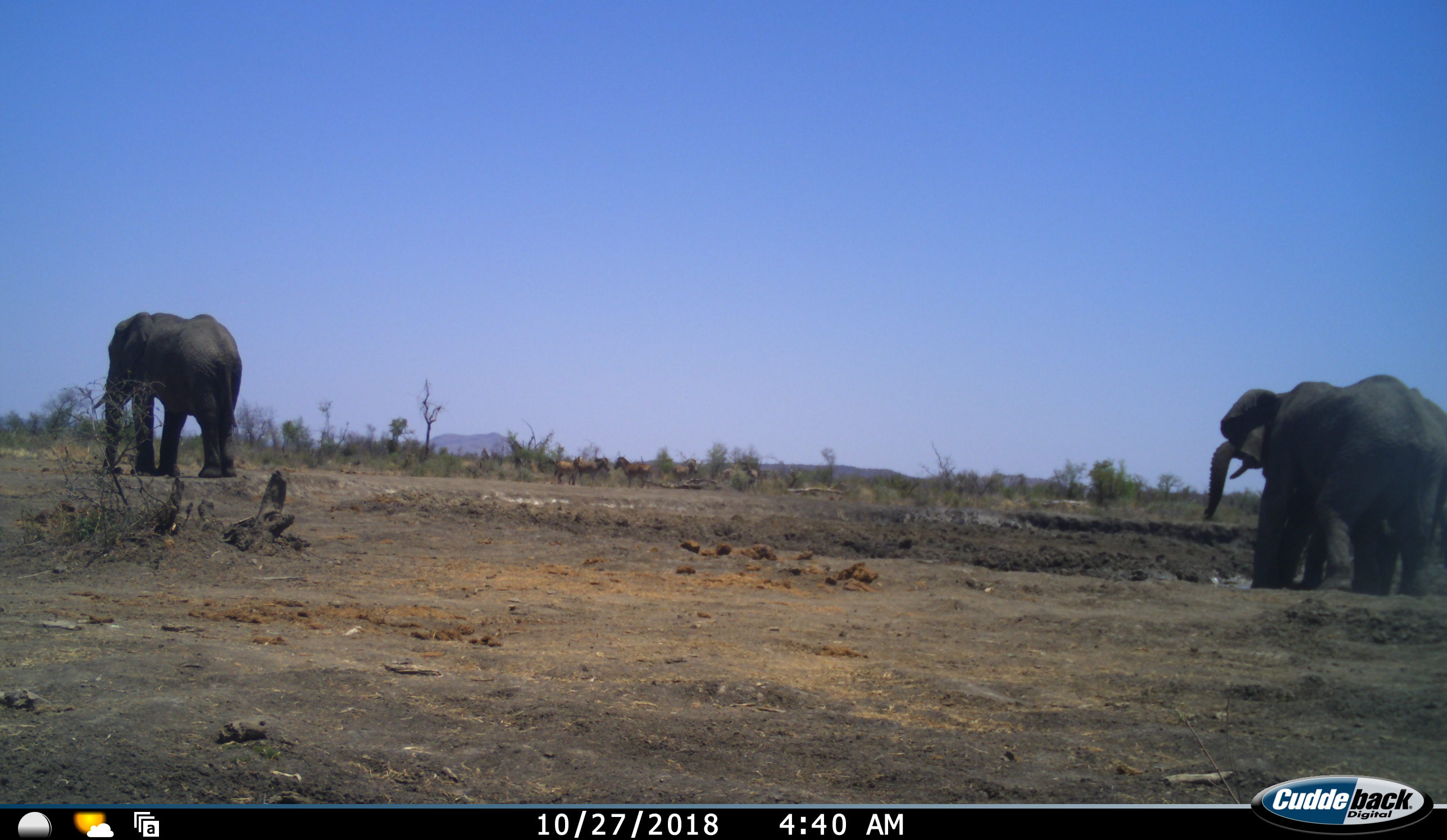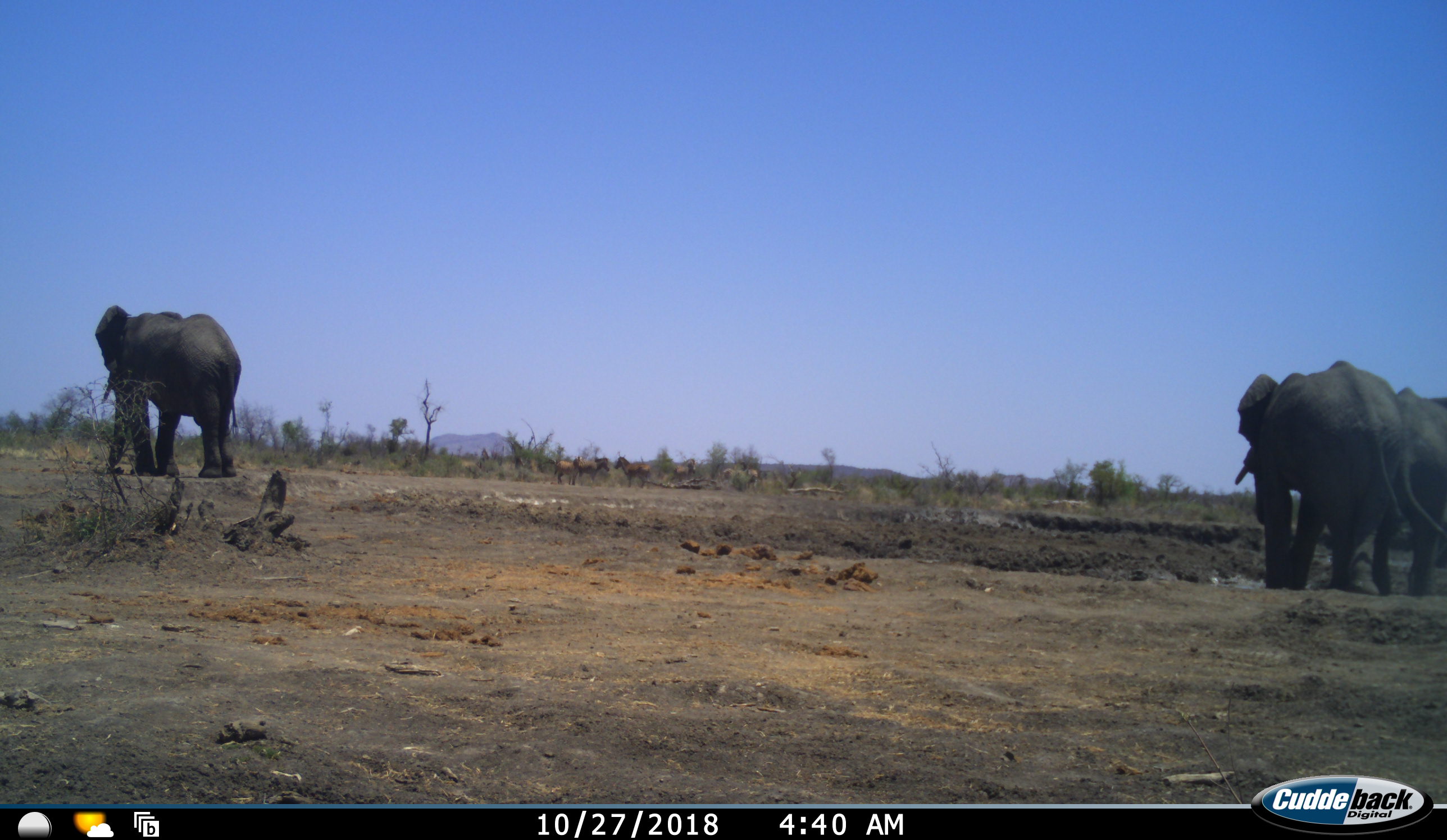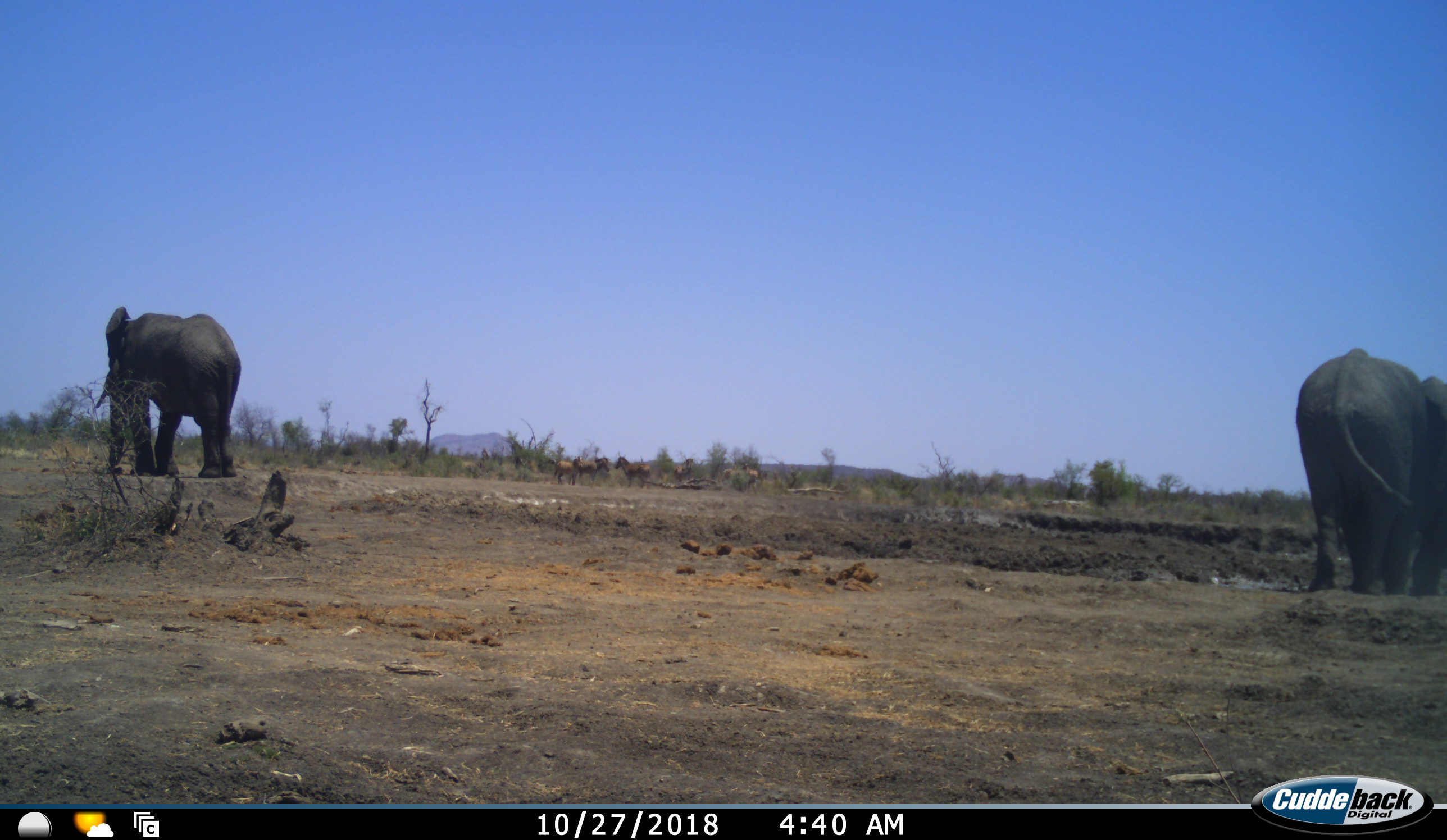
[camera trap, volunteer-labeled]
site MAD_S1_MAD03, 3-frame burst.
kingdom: Animalia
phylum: Chordata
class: Mammalia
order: Proboscidea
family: Elephantidae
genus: Loxodonta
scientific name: Loxodonta africana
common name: african bush elephant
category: elephant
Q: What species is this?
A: Elephant (african bush elephant) (Loxodonta africana).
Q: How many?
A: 3.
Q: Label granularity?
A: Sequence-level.